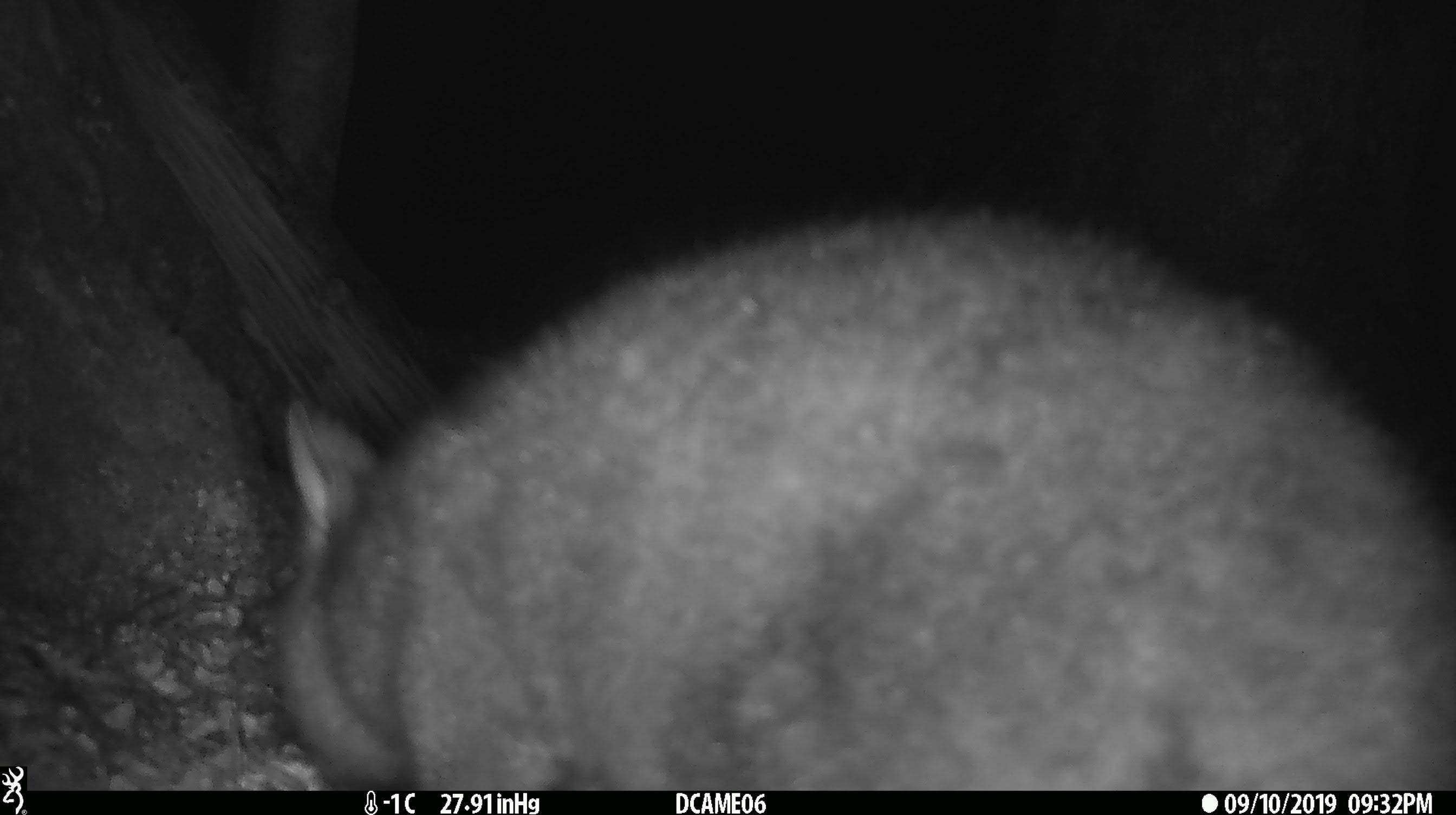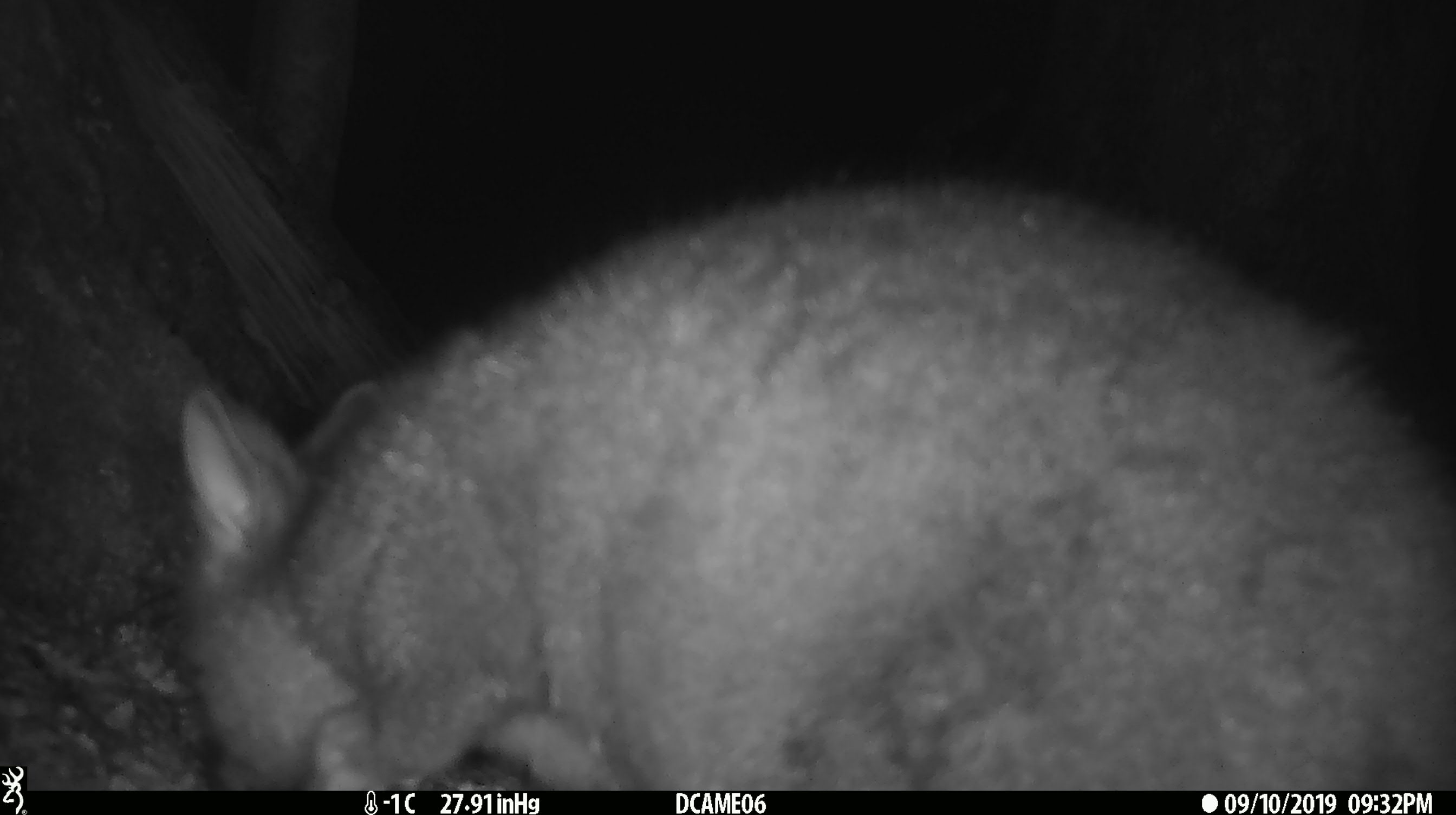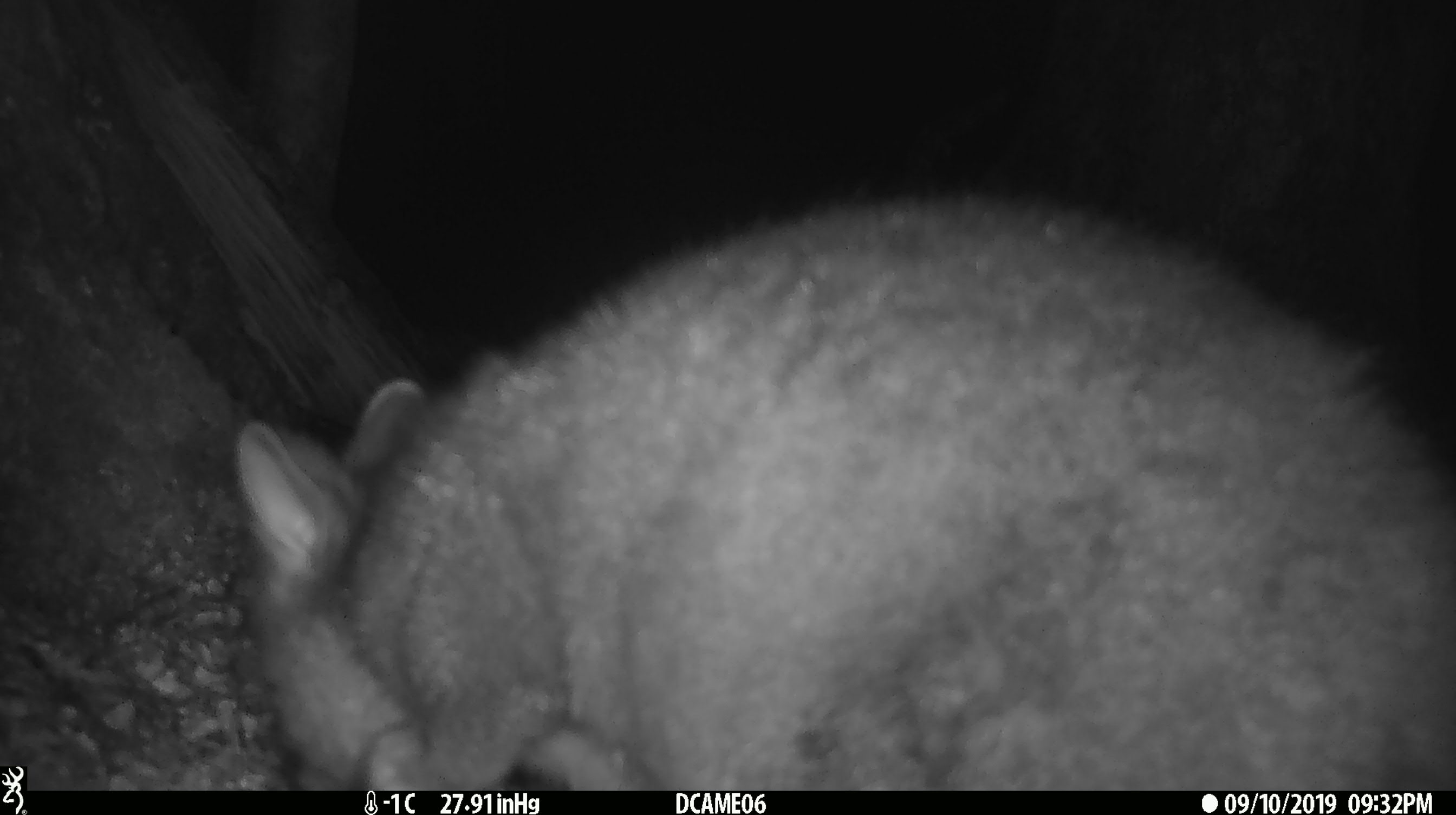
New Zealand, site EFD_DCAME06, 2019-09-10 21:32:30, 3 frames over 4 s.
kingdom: Animalia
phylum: Chordata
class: Mammalia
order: Diprotodontia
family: Phalangeridae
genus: Trichosurus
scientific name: Trichosurus vulpecula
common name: common brushtail possum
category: possum